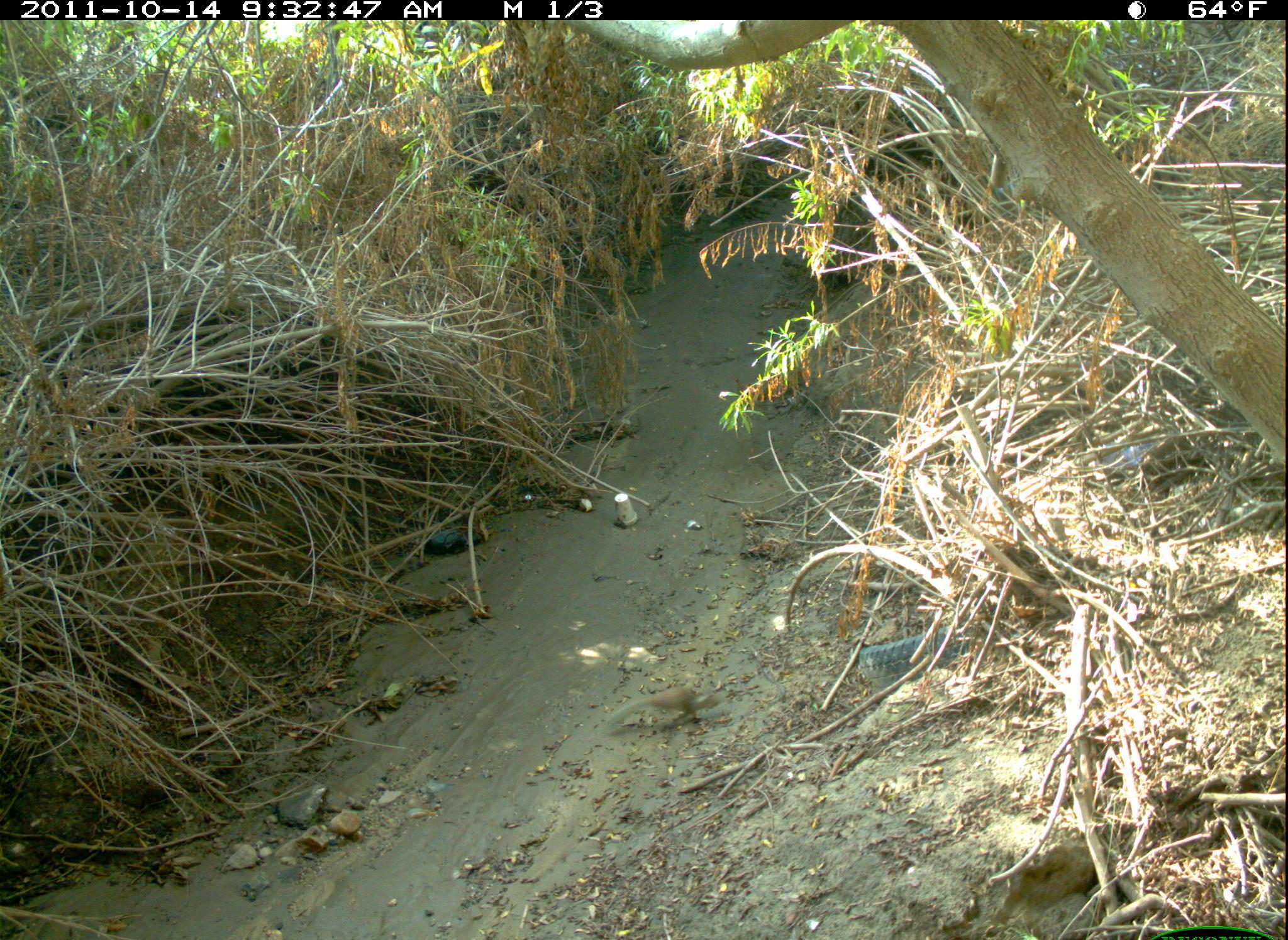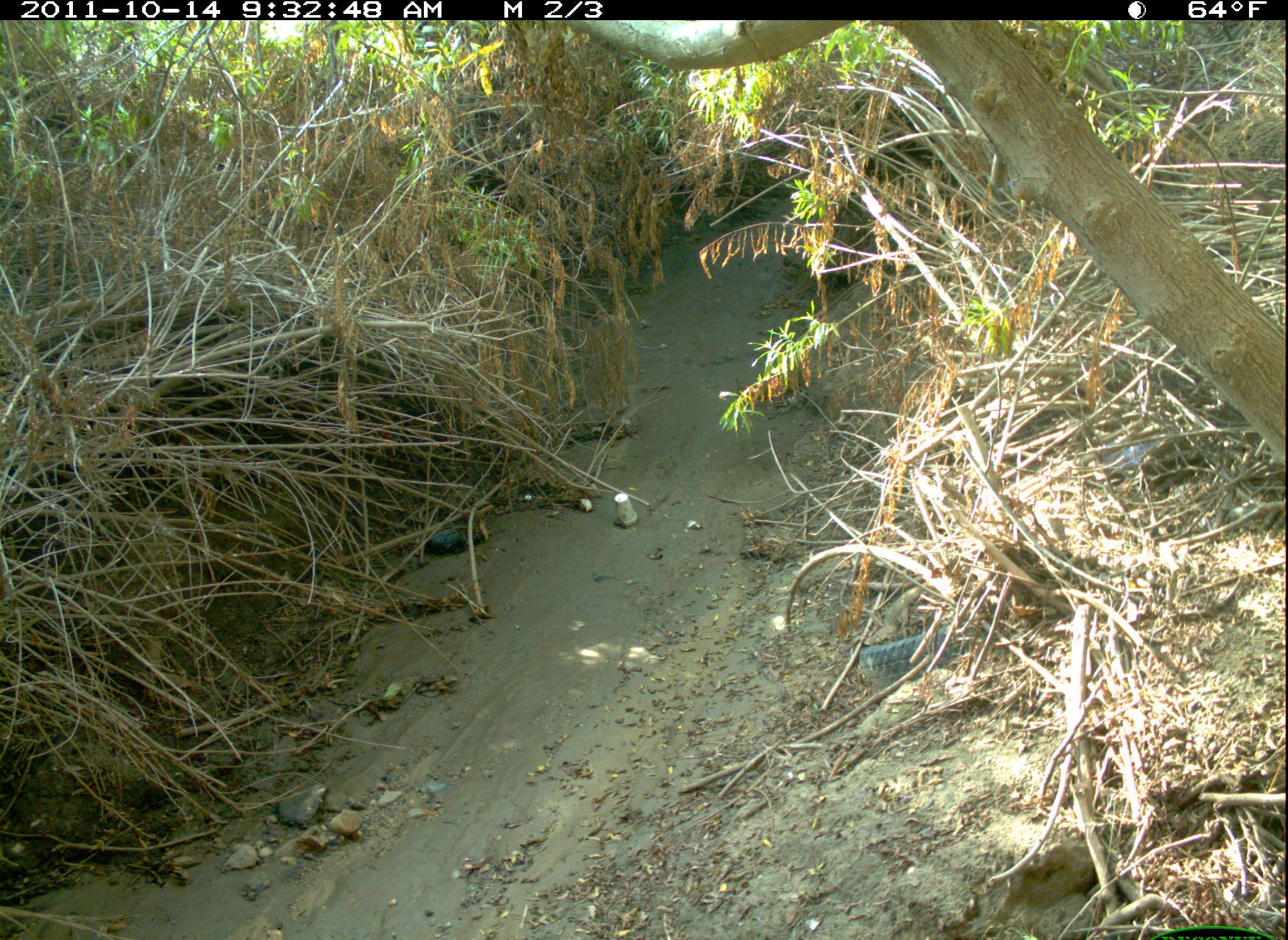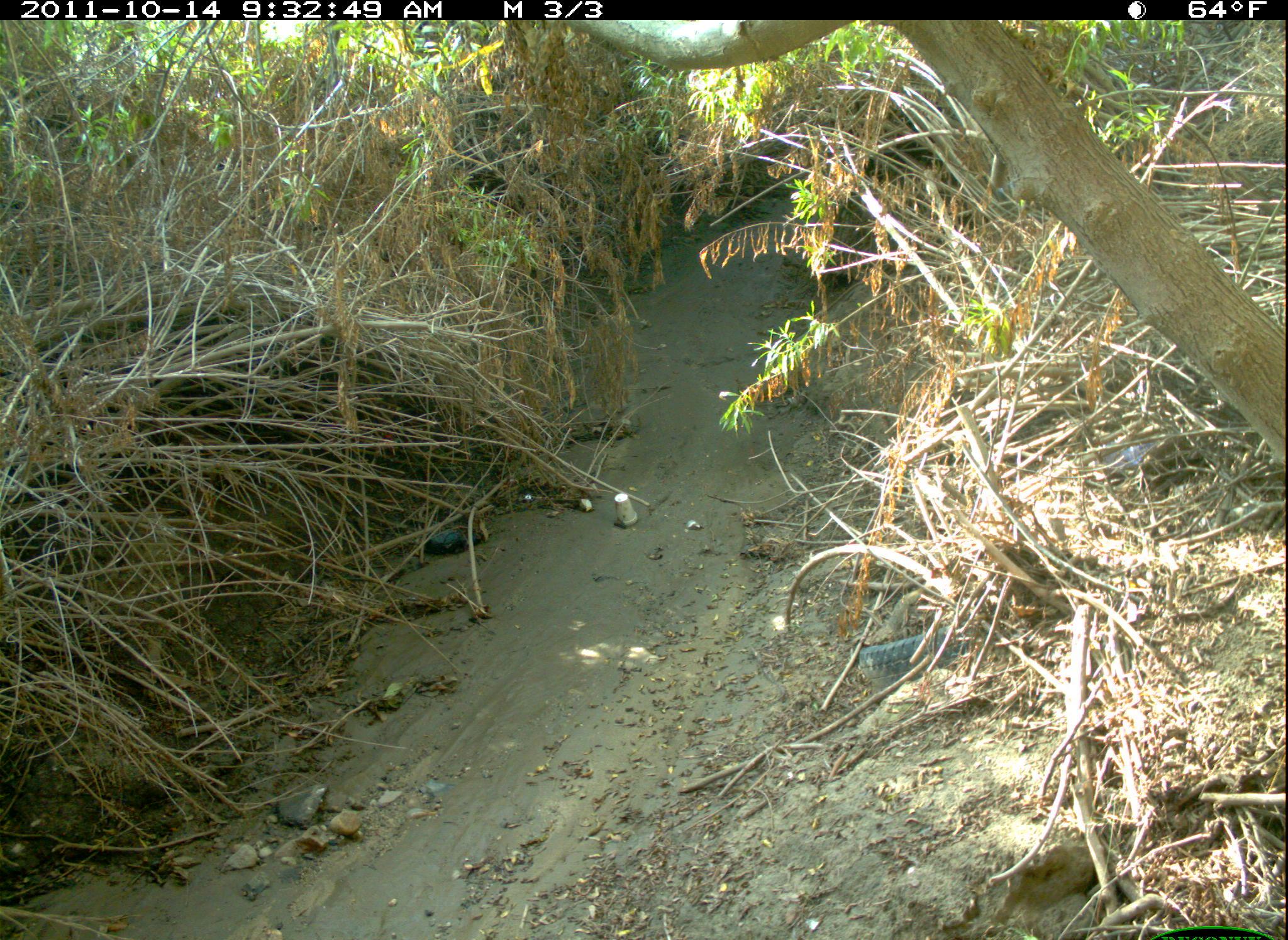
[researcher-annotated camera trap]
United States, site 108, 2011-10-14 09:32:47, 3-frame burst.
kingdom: Animalia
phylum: Chordata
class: Mammalia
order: Rodentia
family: Sciuridae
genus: Sciurus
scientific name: Sciurus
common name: squirrel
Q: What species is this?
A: Squirrel (Sciurus).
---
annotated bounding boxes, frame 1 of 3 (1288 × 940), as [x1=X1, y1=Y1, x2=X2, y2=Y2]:
squirrel: [x1=605, y1=678, x2=736, y2=739]